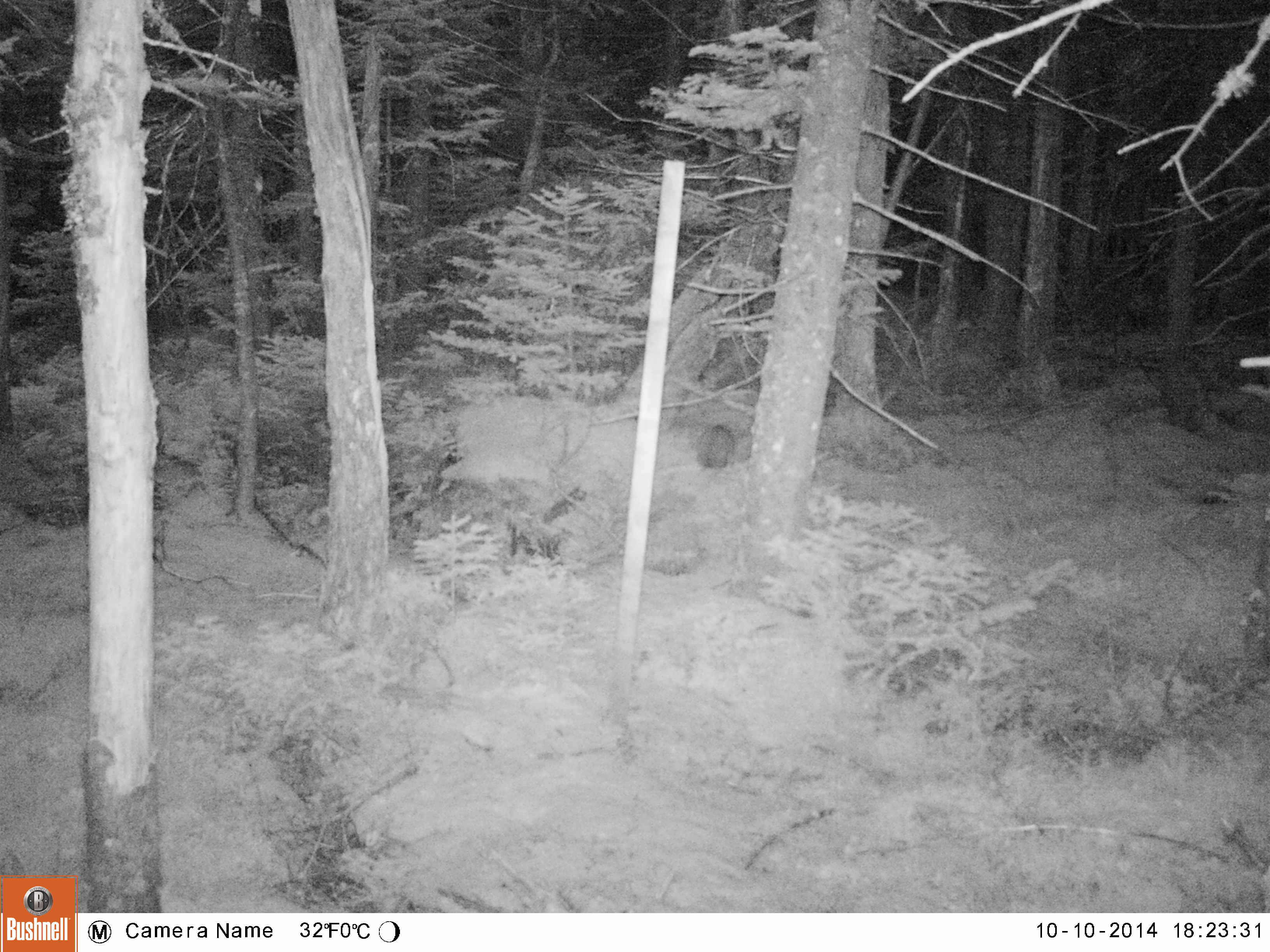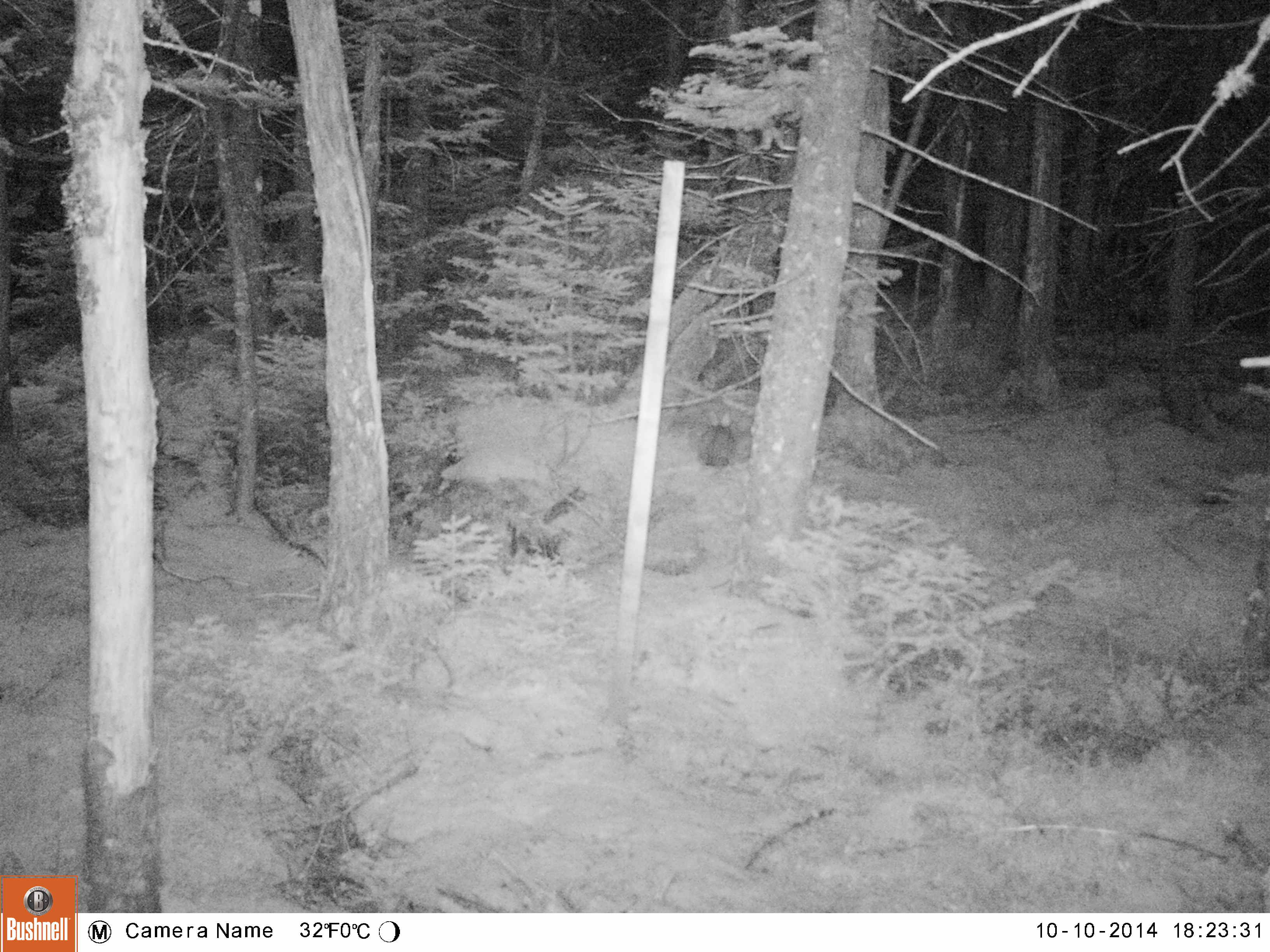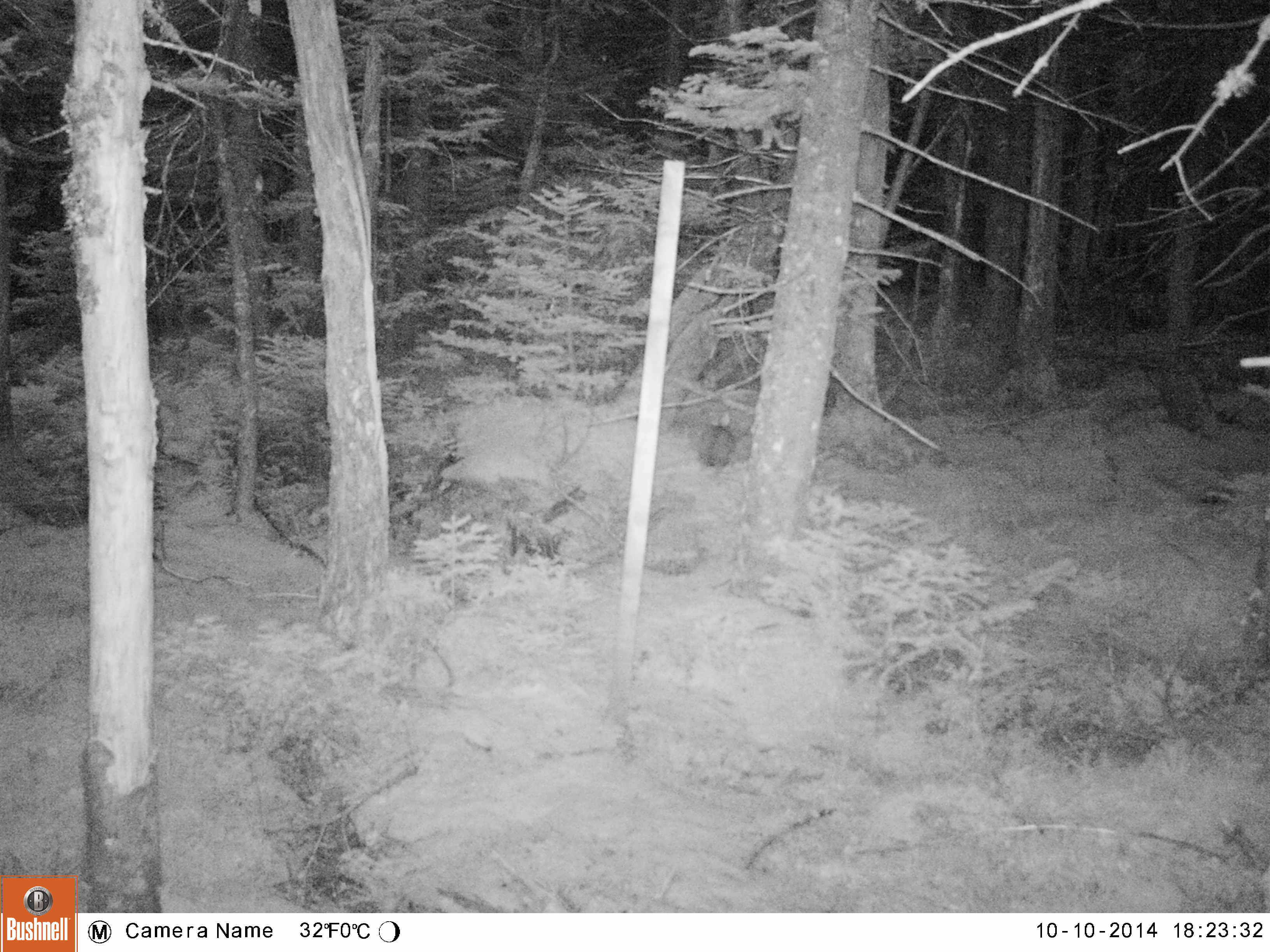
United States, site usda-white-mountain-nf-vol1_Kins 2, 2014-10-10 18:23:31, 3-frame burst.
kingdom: Animalia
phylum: Chordata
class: Mammalia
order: Lagomorpha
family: Leporidae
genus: Lepus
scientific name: Lepus americanus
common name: snowshoe hare